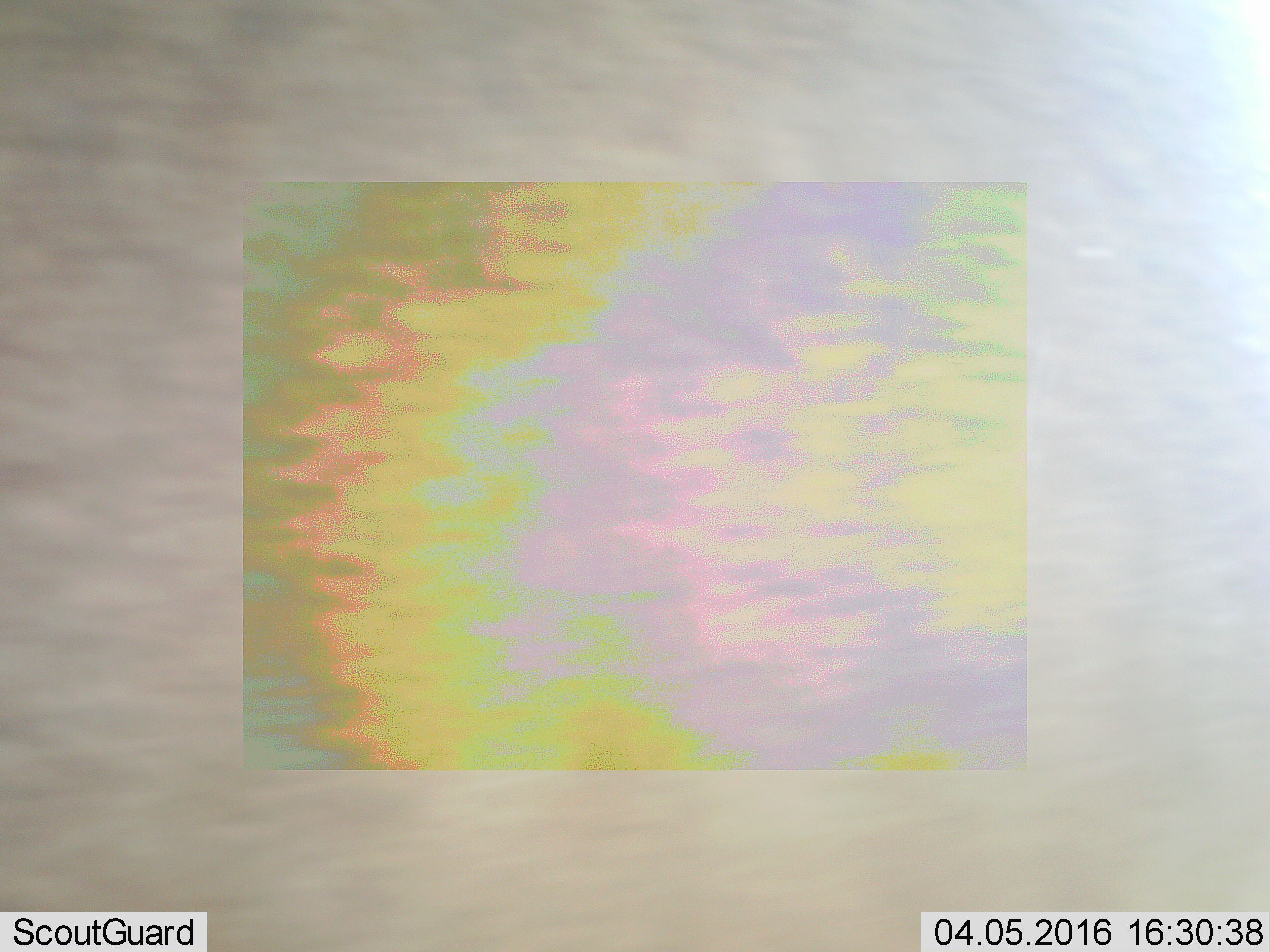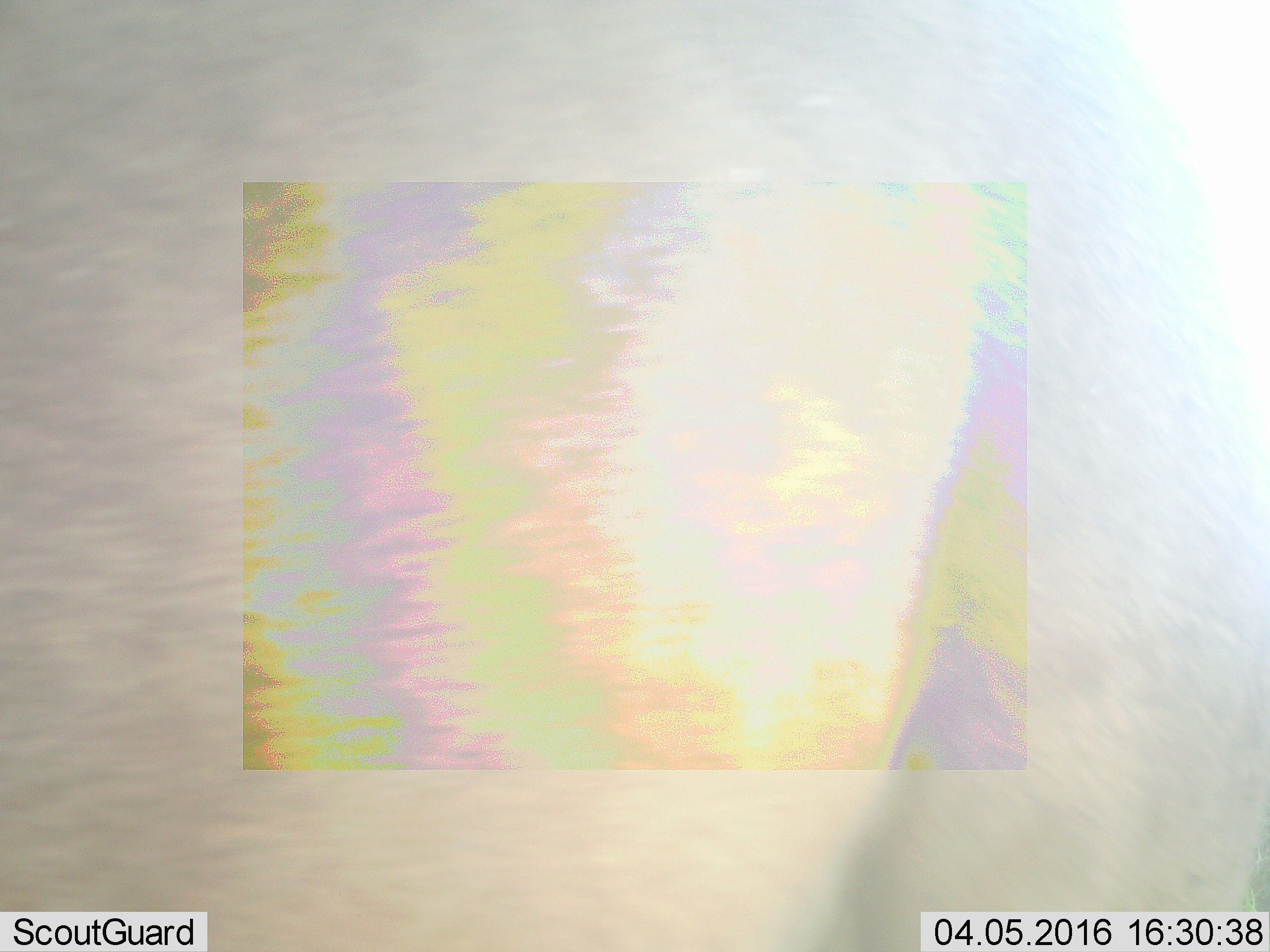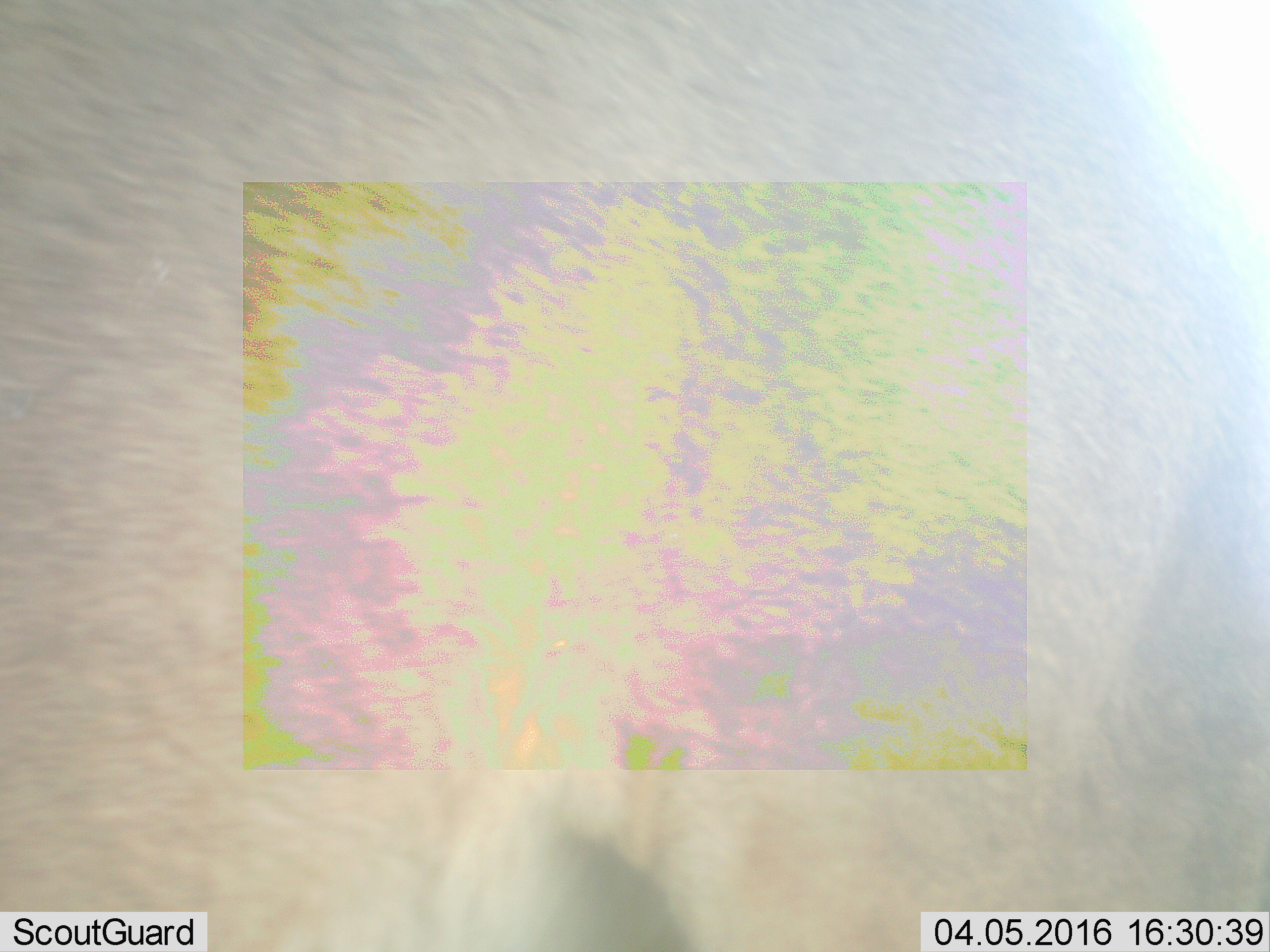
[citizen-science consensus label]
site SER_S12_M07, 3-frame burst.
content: unidentified animal